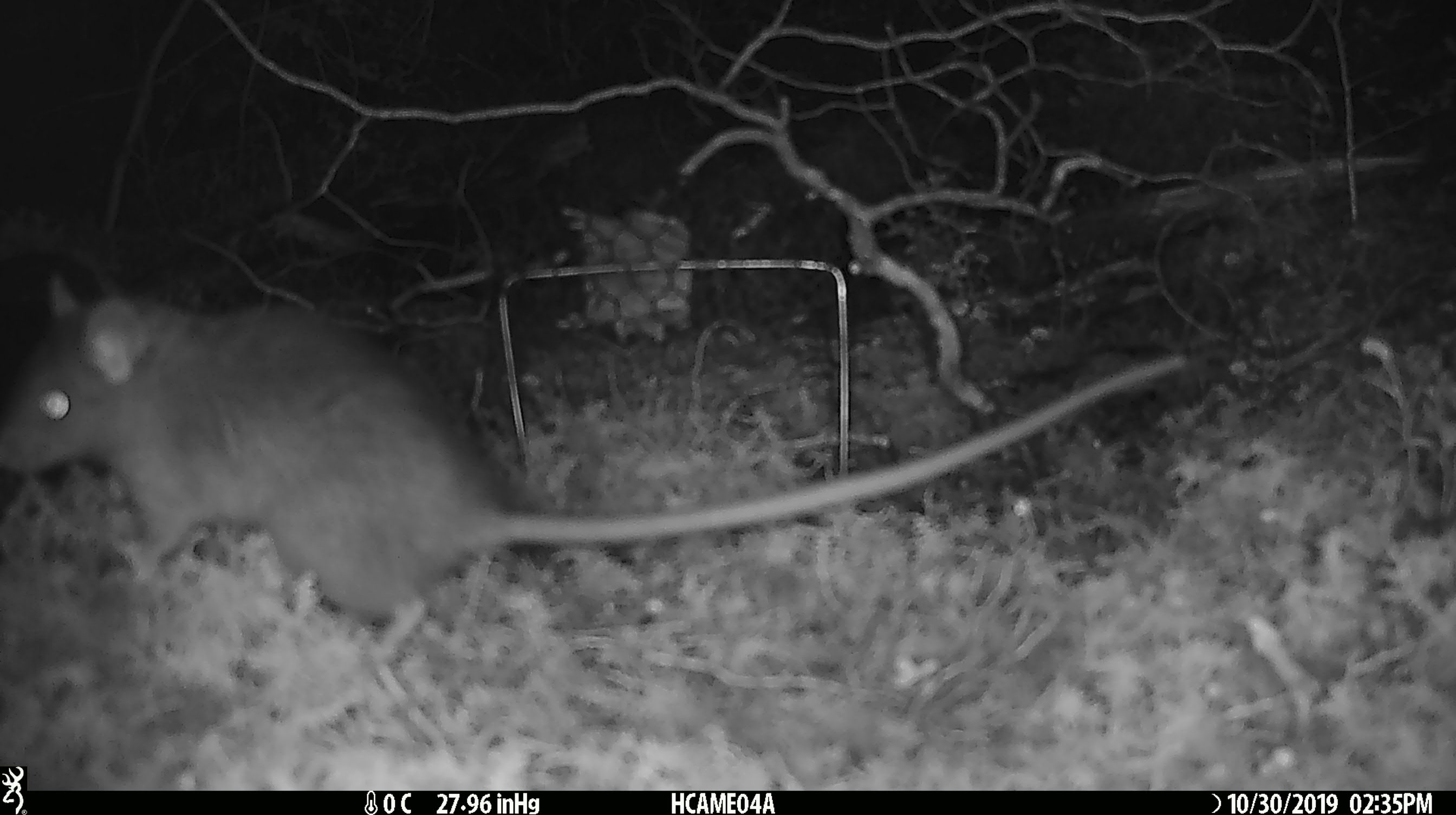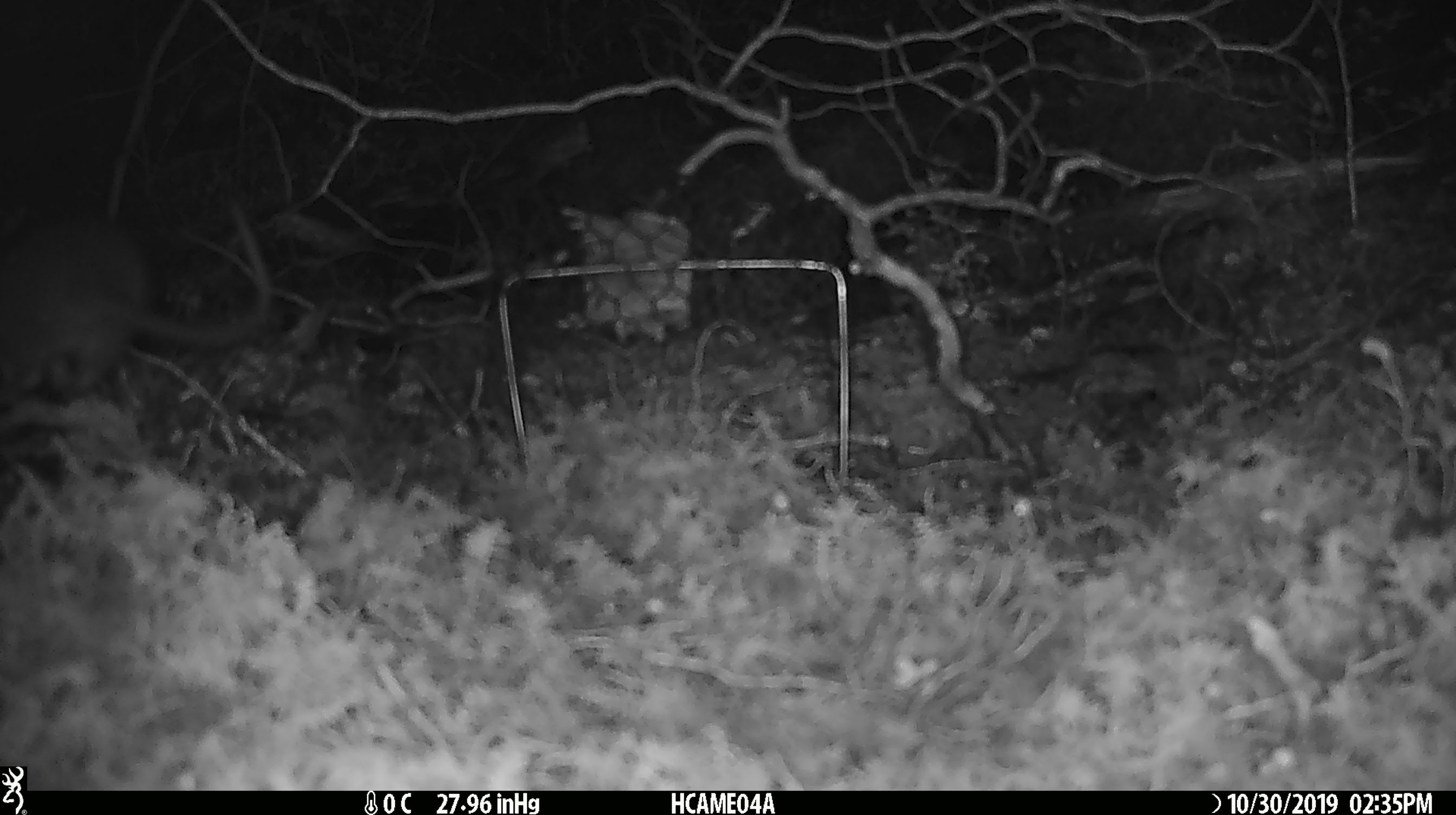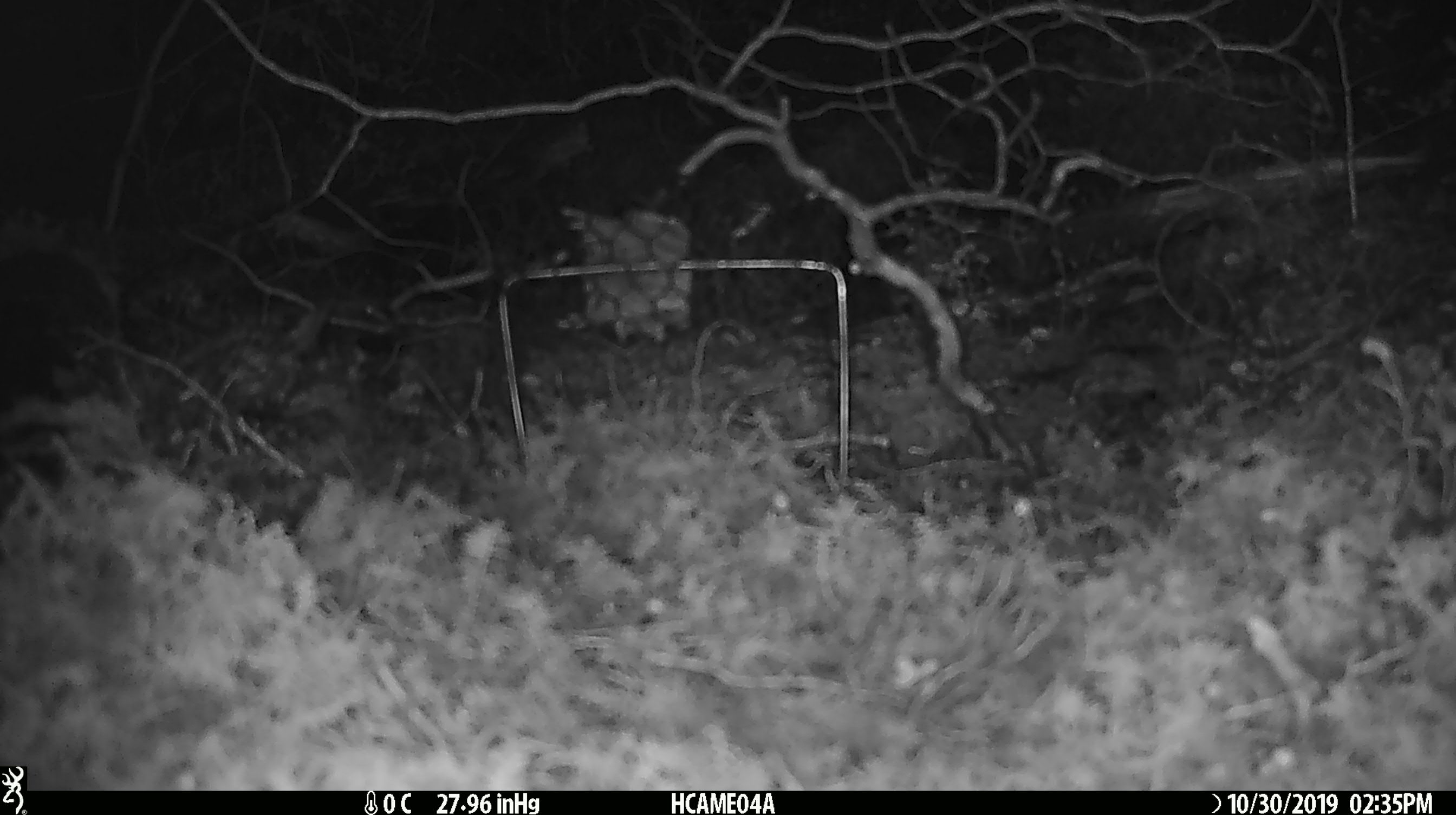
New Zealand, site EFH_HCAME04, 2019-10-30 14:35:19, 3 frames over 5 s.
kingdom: Animalia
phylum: Chordata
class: Mammalia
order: Rodentia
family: Muridae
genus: Rattus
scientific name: Rattus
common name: rat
Rat (Rattus).